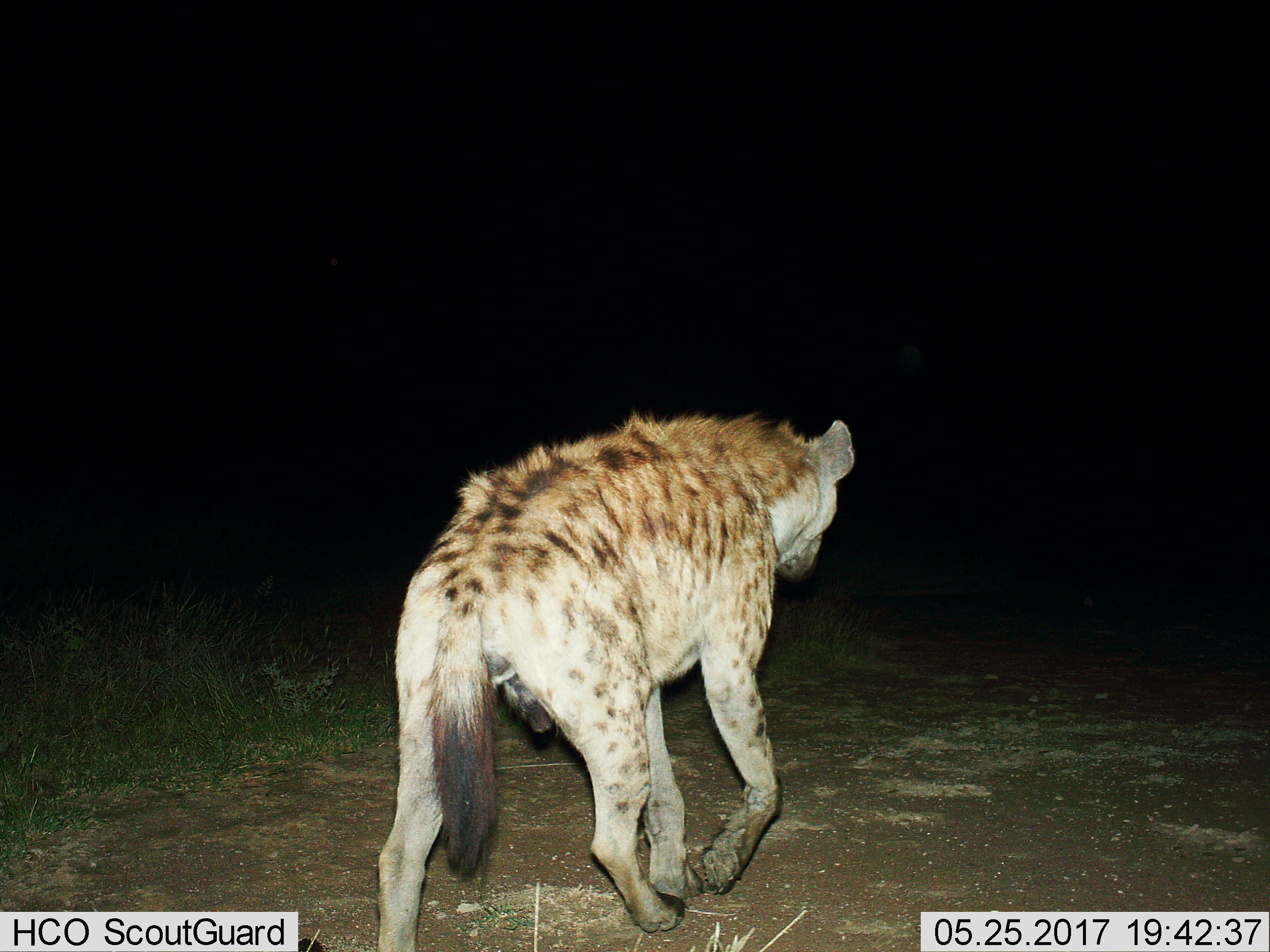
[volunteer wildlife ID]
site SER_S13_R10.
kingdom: Animalia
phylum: Chordata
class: Mammalia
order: Carnivora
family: Hyaenidae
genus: Crocuta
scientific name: Crocuta crocuta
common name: spotted hyena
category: hyenaspotted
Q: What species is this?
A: Hyenaspotted (spotted hyena) (Crocuta crocuta).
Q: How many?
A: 1.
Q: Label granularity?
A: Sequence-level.